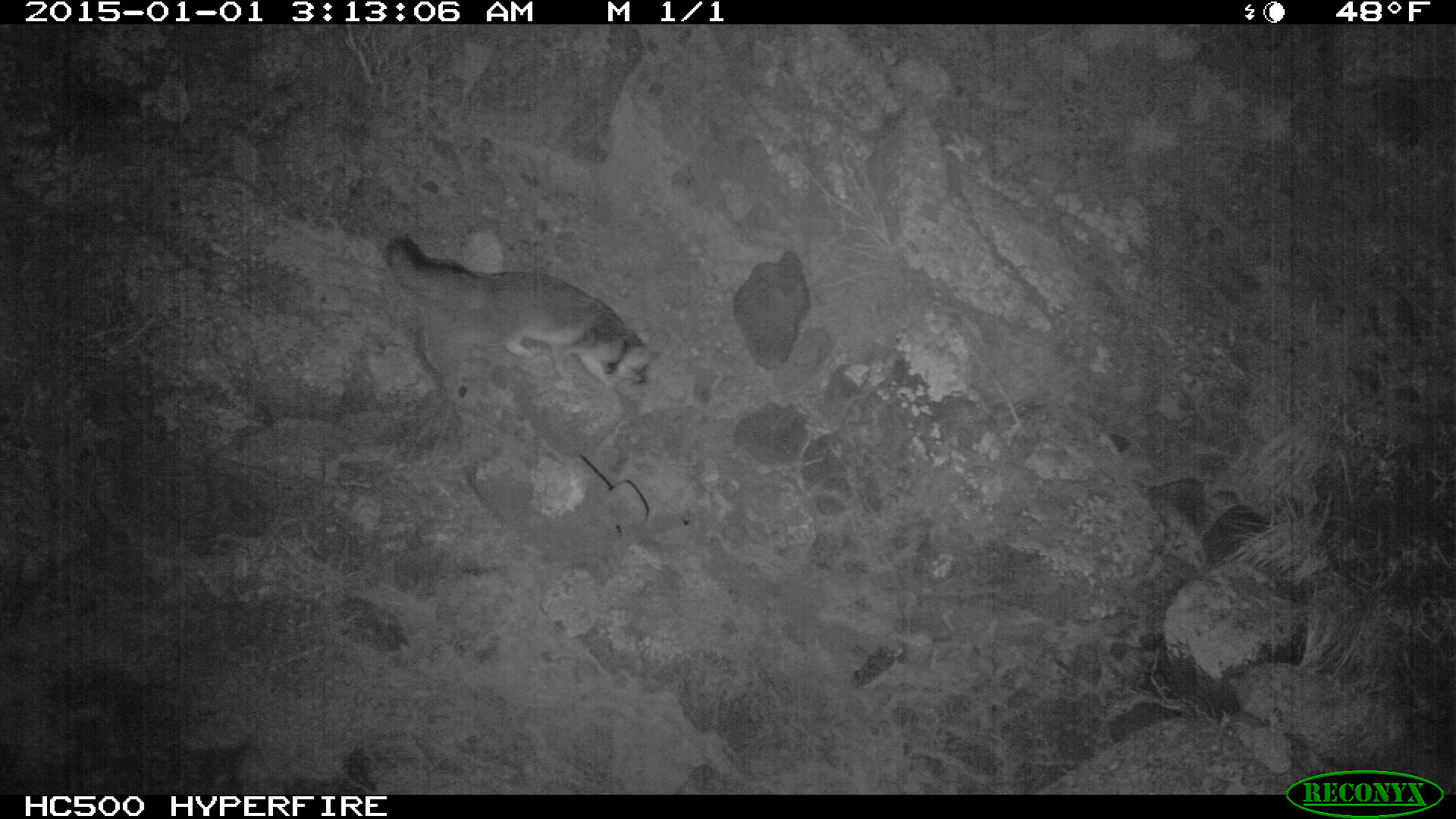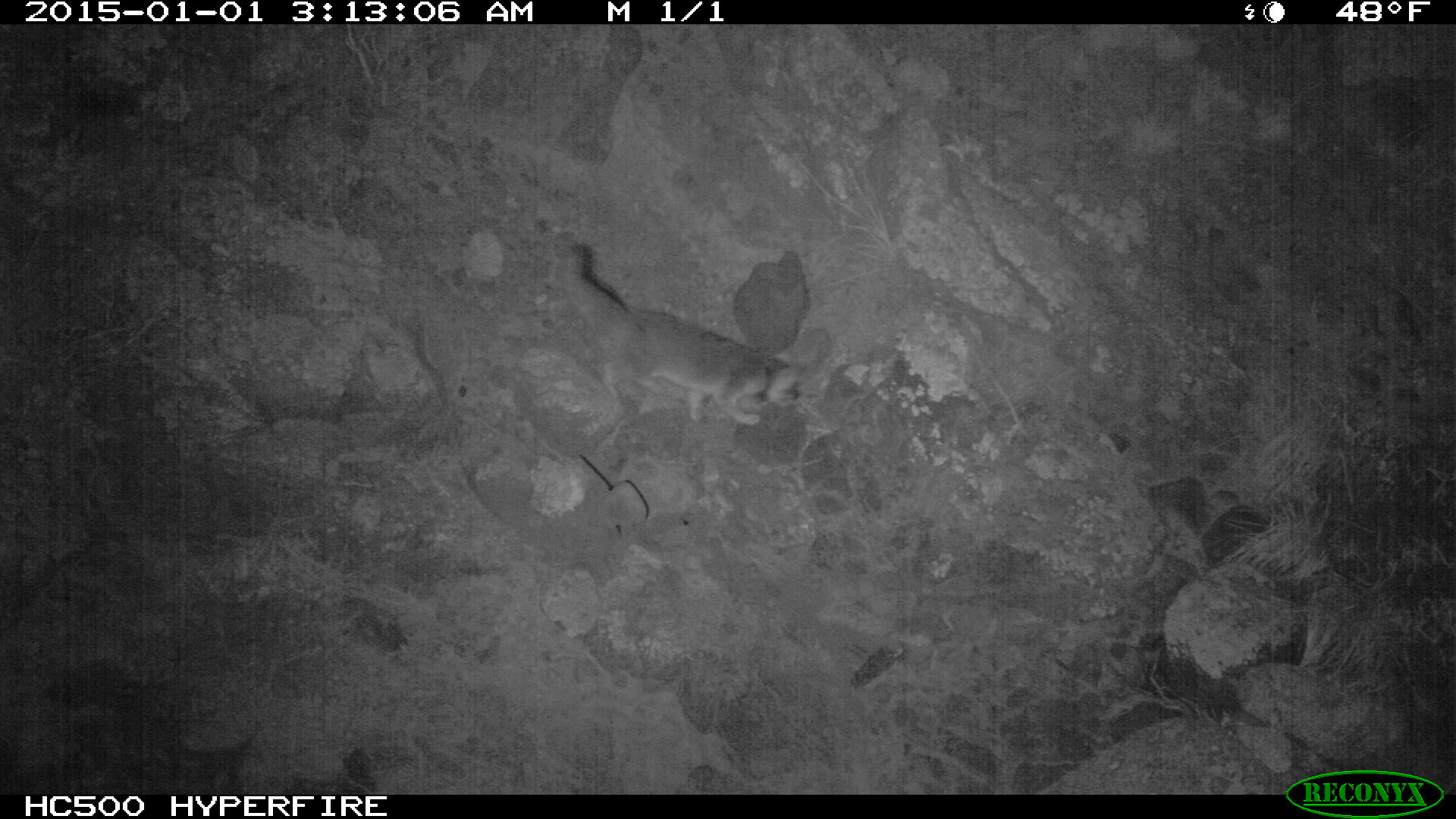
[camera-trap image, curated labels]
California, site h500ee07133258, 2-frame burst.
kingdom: Animalia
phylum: Chordata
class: Mammalia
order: Carnivora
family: Canidae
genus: Urocyon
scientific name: Urocyon littoralis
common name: island fox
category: fox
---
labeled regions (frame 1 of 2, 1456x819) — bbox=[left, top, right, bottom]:
fox: bbox=[385, 234, 649, 387]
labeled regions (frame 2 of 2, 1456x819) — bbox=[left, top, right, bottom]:
fox: bbox=[560, 243, 788, 425]